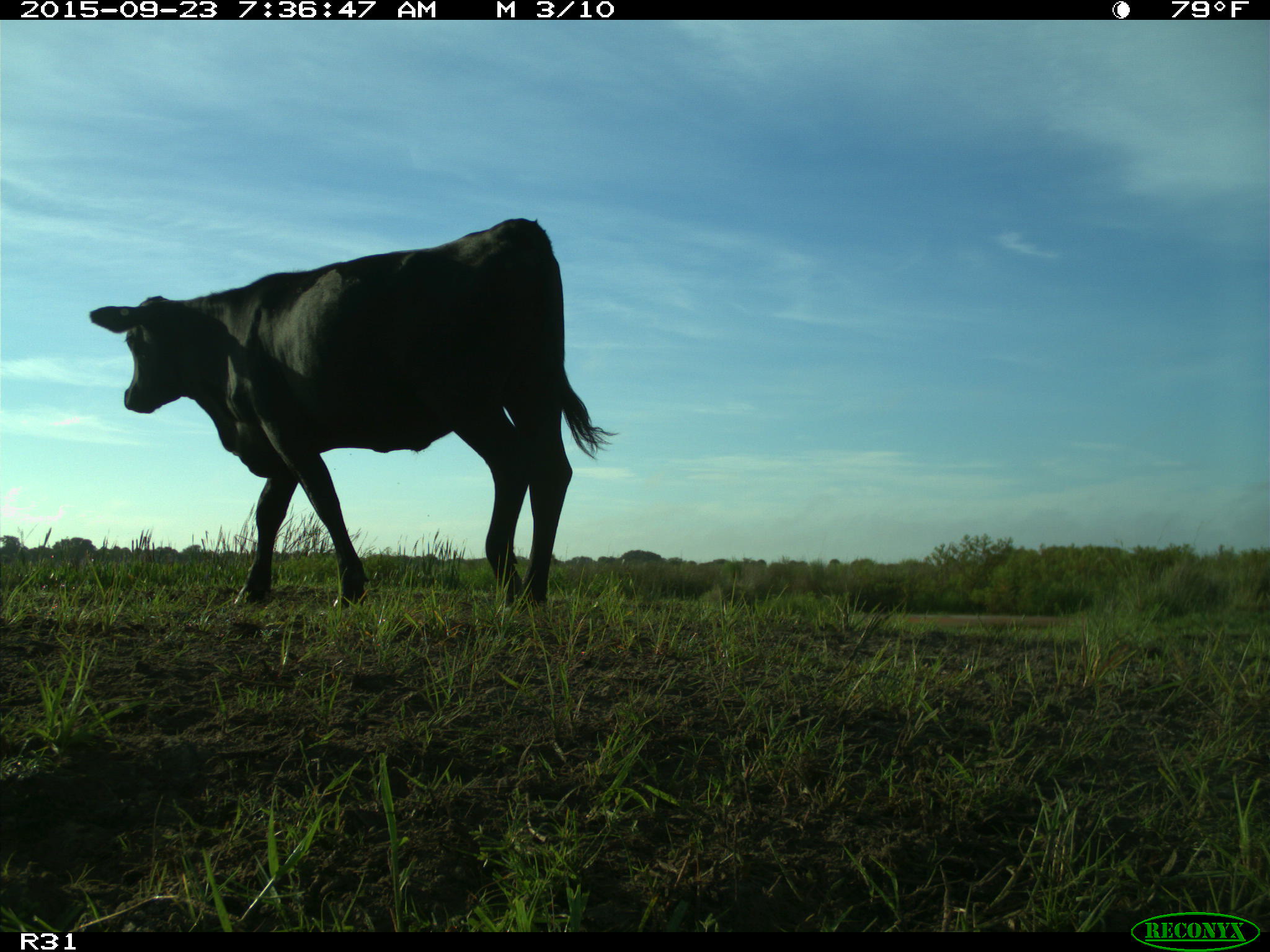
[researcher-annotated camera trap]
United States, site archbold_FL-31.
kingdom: Animalia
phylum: Chordata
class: Mammalia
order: Artiodactyla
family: Bovidae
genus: Bos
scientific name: Bos taurus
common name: domestic cow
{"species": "Bos taurus (domestic cow)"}